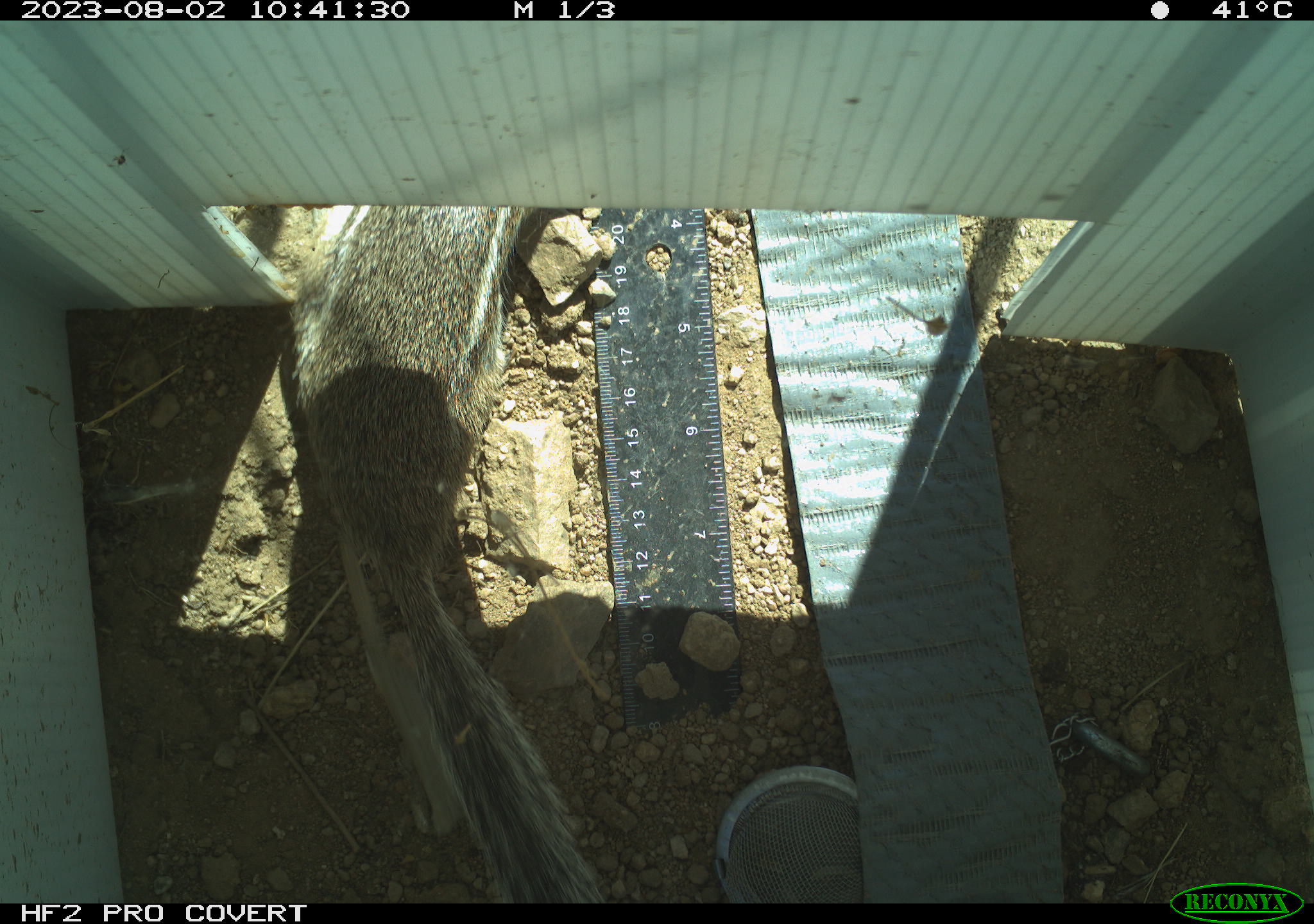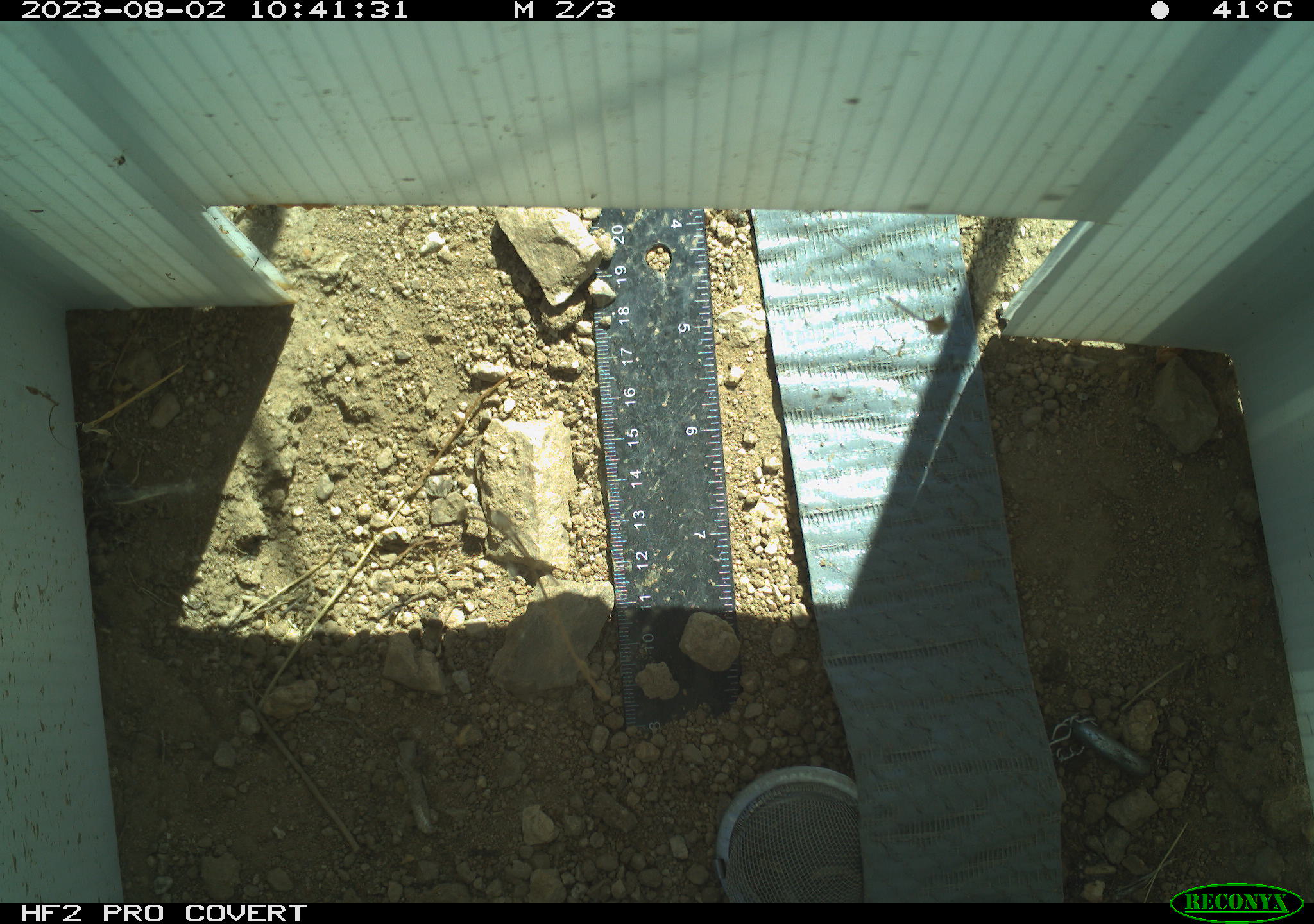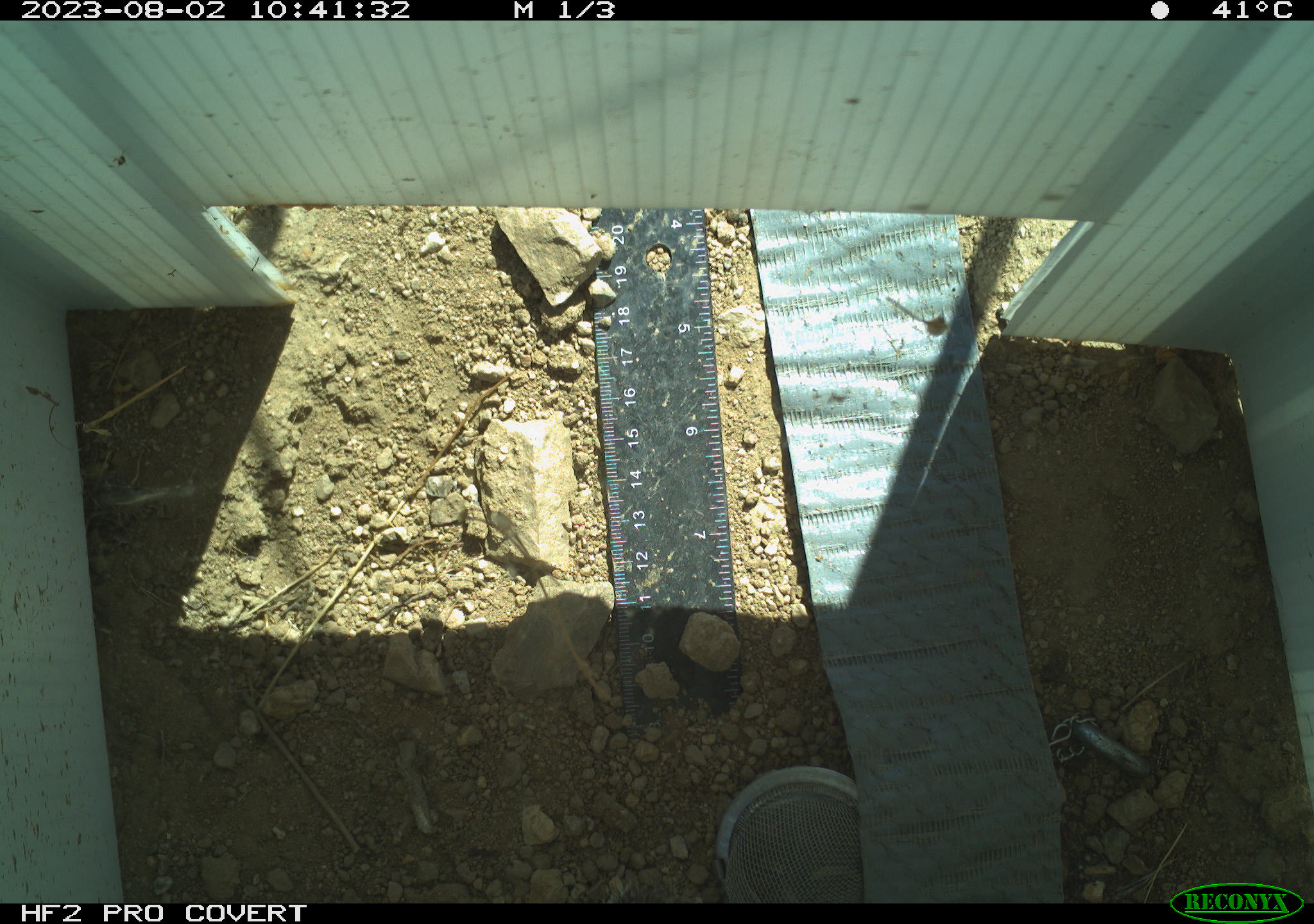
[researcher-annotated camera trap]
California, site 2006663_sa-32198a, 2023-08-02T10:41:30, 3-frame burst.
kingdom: Animalia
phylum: Chordata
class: Mammalia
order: Rodentia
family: Sciuridae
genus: Ammospermophilus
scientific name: Ammospermophilus leucurus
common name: white-tailed antelope squirrel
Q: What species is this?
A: White-tailed antelope squirrel (Ammospermophilus leucurus).